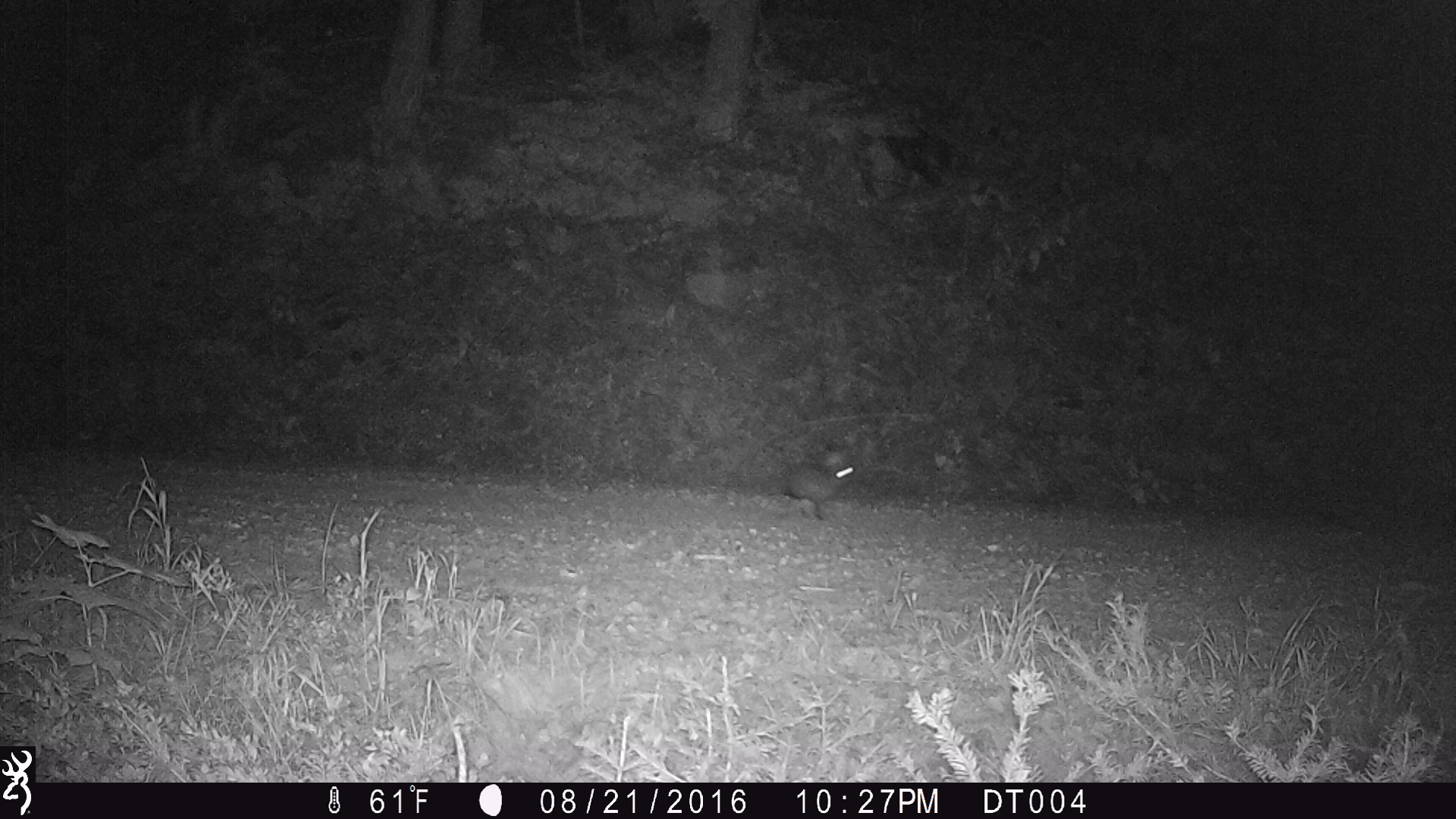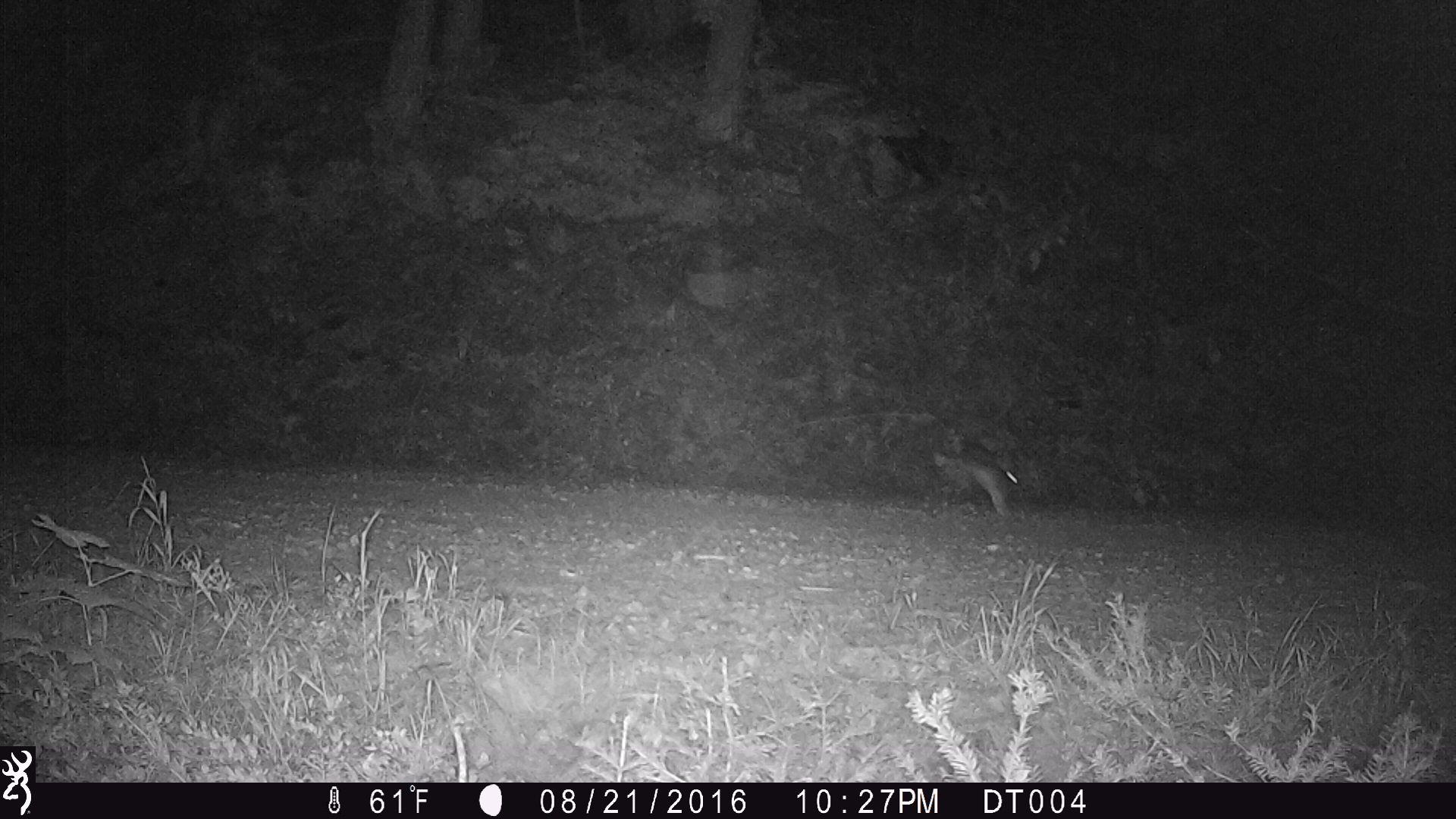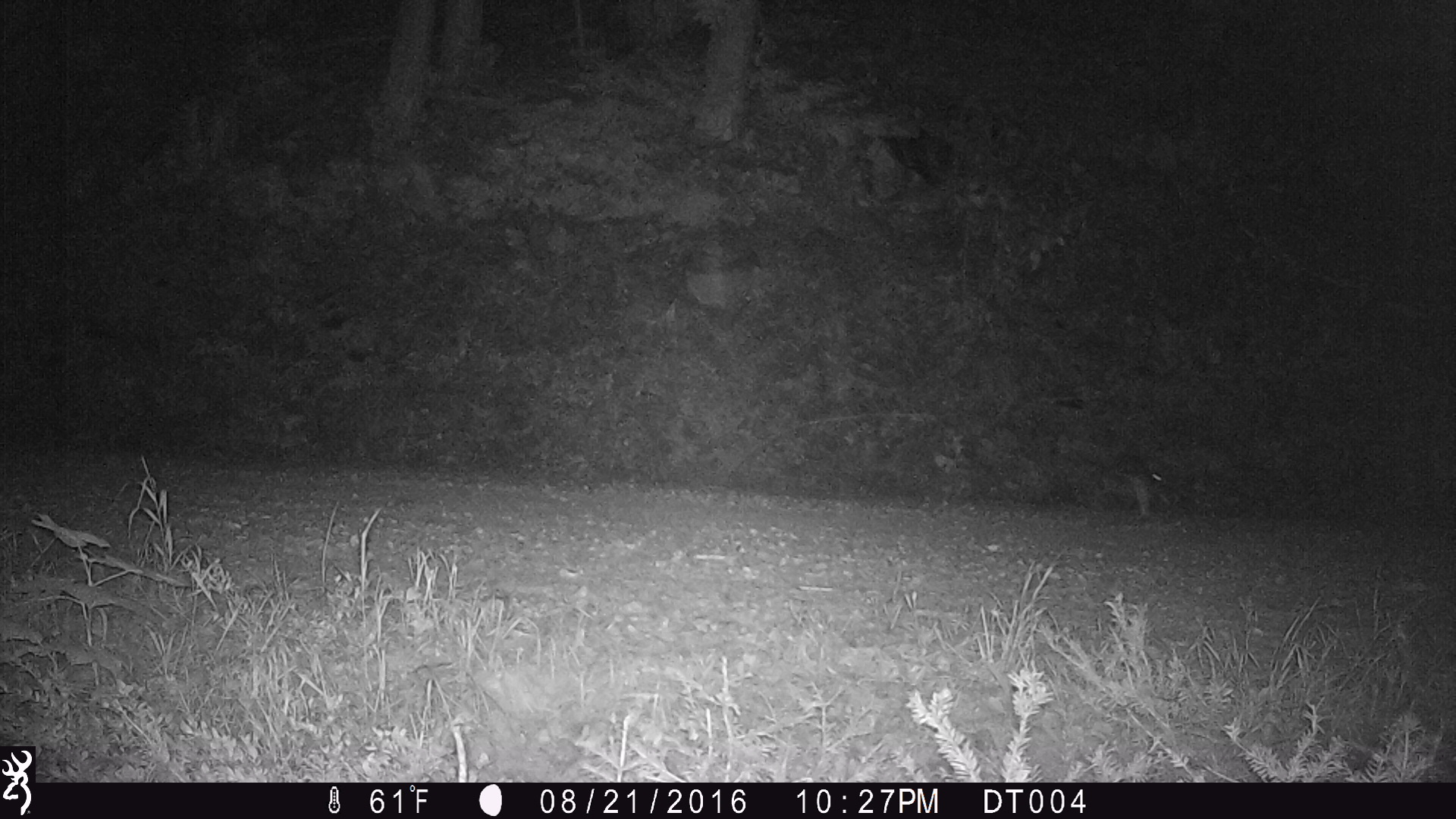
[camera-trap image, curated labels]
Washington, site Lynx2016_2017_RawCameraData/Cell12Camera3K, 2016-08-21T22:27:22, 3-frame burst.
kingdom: Animalia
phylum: Chordata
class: Mammalia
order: Lagomorpha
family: Leporidae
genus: Lepus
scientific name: Lepus americanus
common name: snowshoe hare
Lepus americanus (snowshoe hare). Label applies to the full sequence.